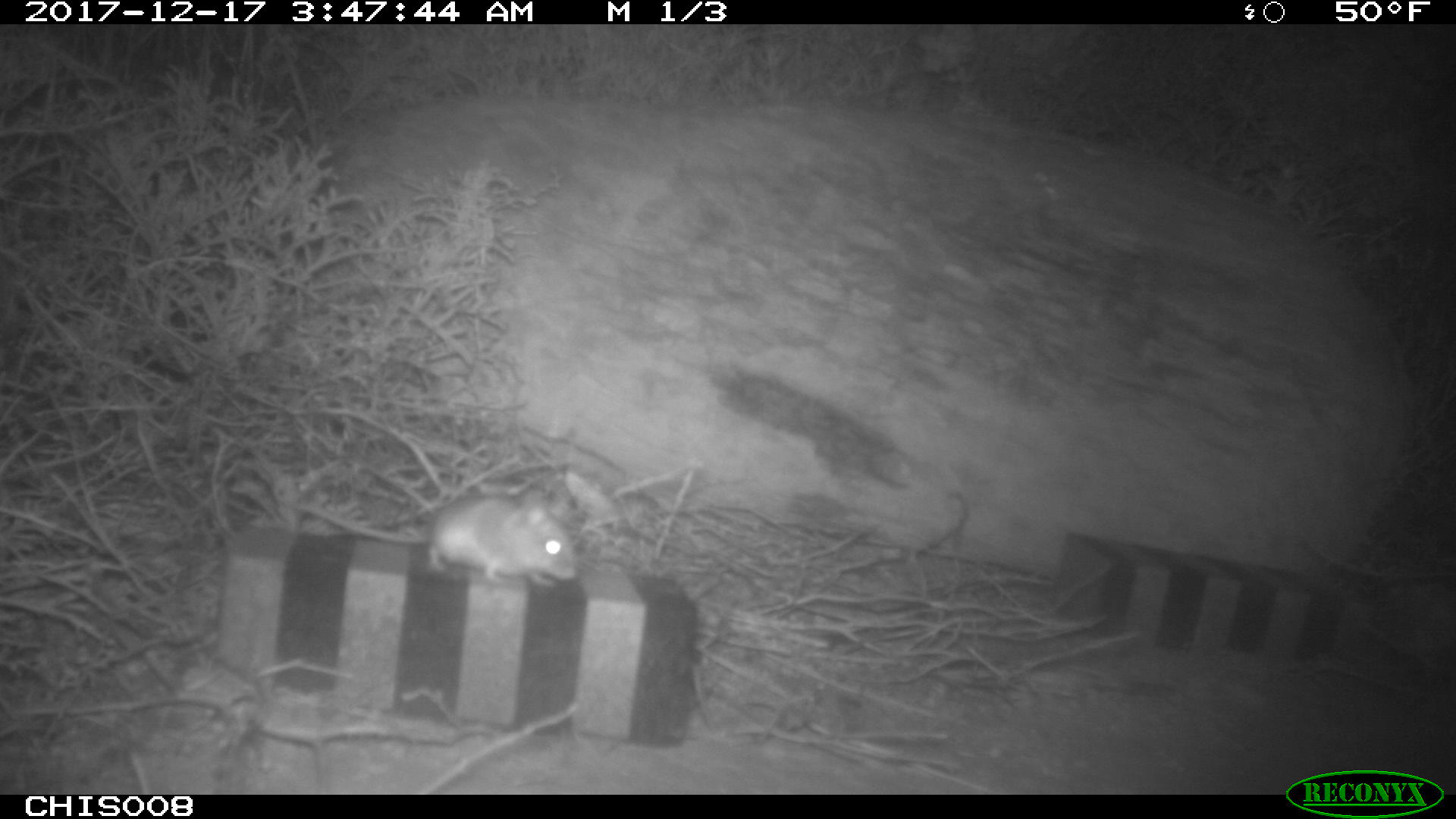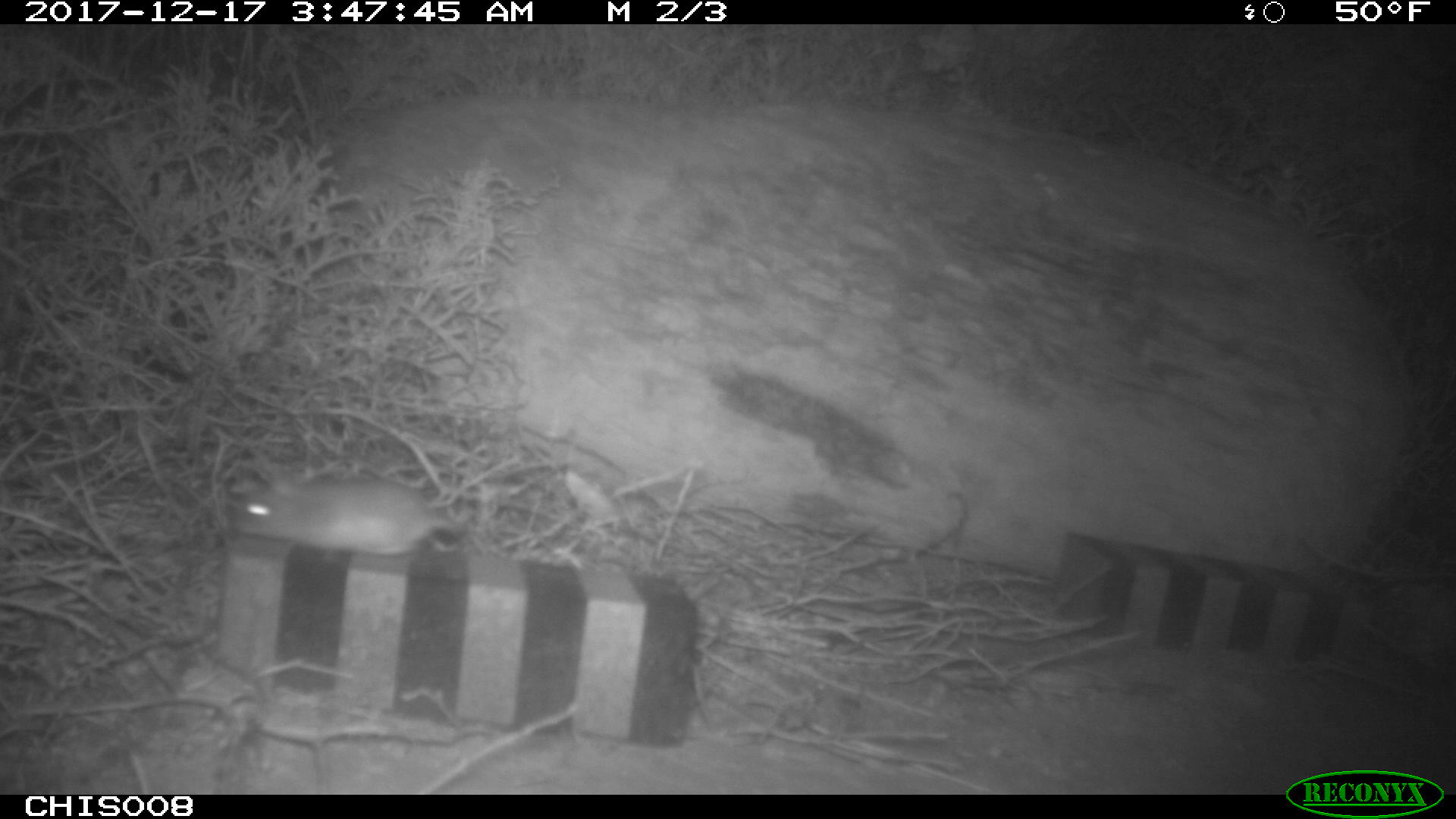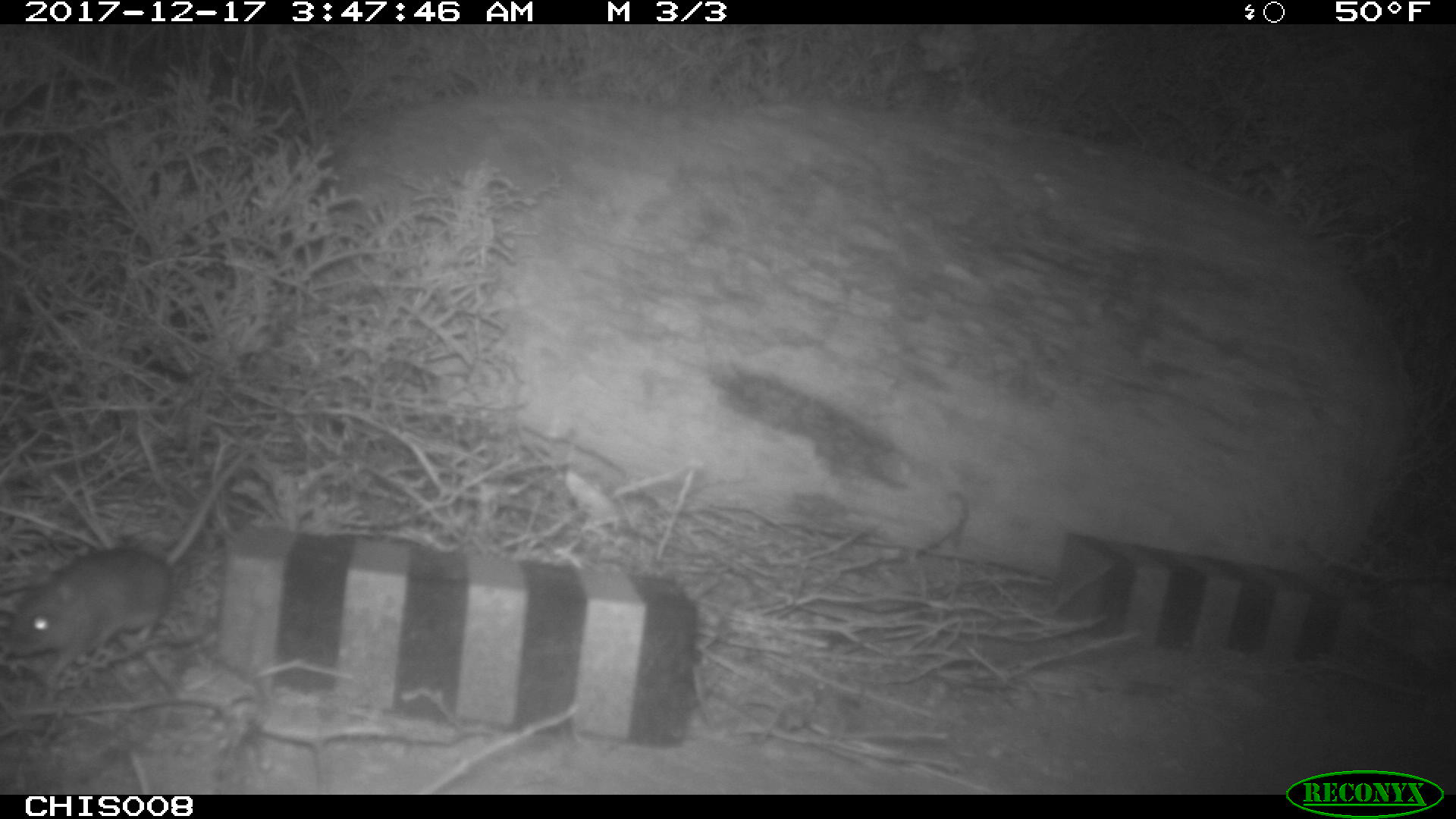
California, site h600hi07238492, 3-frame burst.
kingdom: Animalia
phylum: Chordata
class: Mammalia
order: Rodentia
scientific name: Rodentia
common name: rodent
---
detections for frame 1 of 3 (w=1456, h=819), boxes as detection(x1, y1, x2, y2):
rodent: detection(293, 483, 577, 585)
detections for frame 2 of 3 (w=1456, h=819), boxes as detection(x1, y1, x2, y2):
rodent: detection(235, 475, 460, 554)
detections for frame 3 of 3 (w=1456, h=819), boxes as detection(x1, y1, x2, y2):
rodent: detection(0, 450, 252, 683)